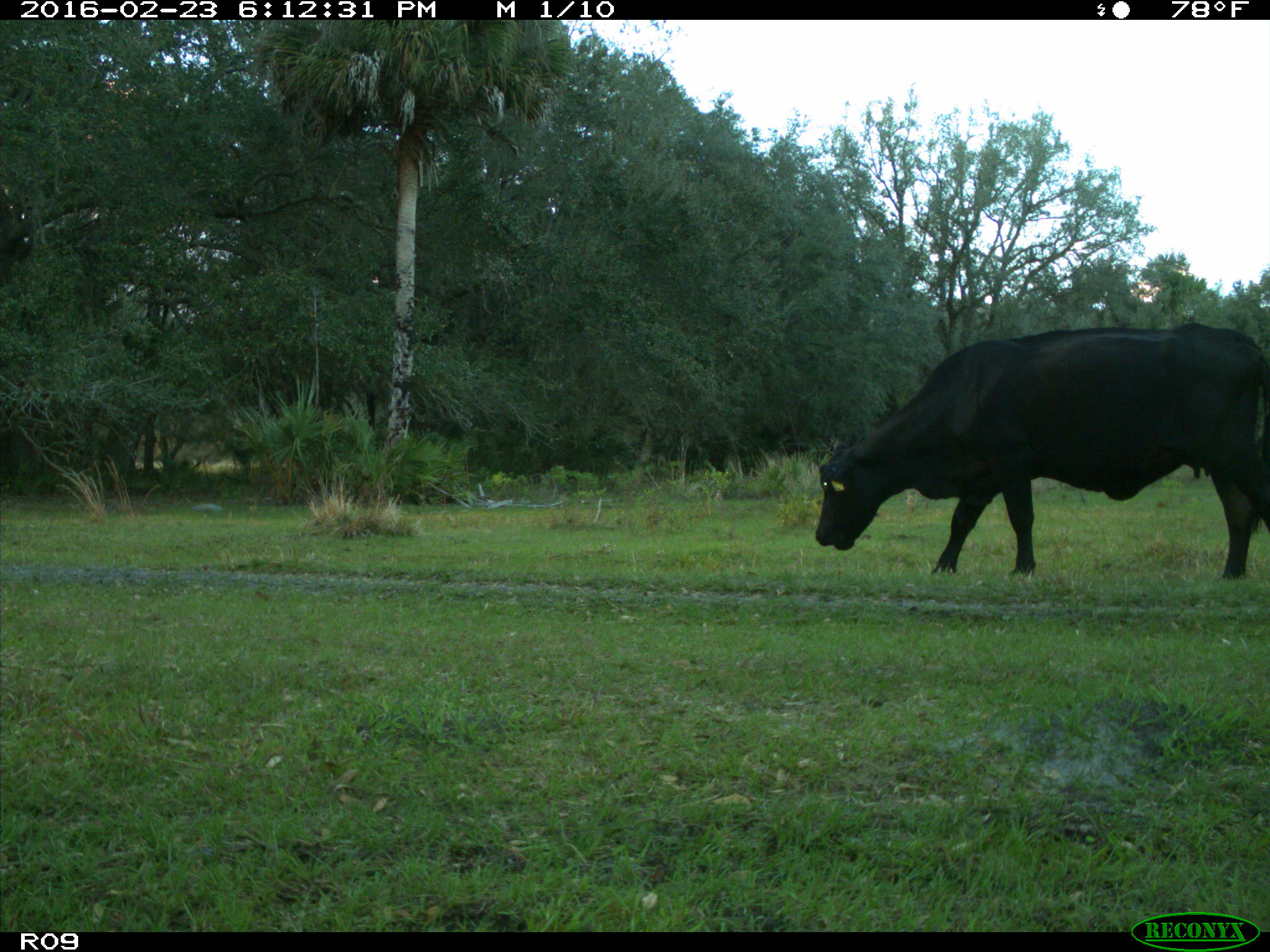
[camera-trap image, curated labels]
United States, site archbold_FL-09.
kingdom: Animalia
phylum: Chordata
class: Mammalia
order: Artiodactyla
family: Bovidae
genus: Bos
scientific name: Bos taurus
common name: domestic cow